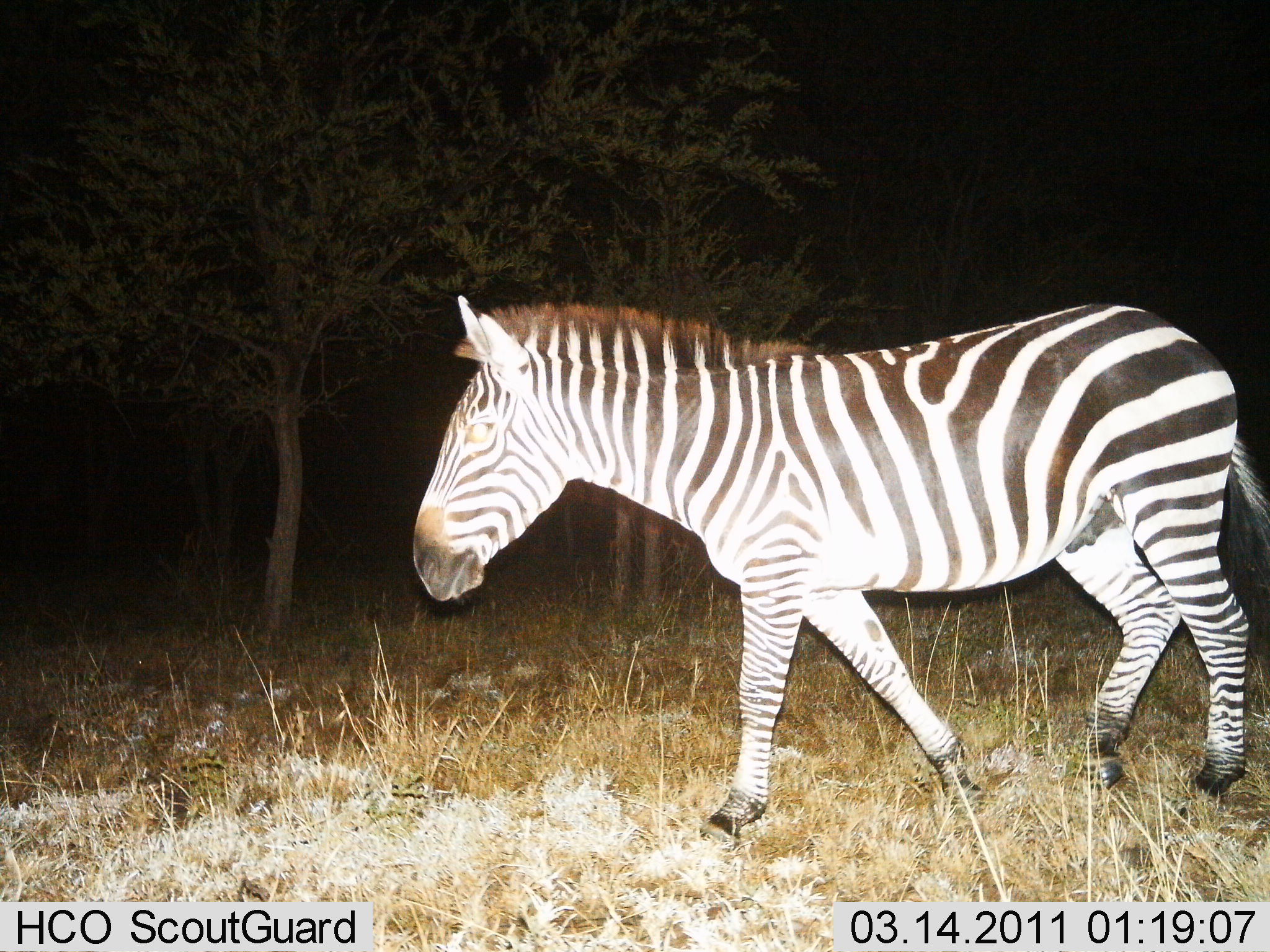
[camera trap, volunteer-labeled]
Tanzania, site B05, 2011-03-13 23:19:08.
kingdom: Animalia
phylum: Chordata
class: Mammalia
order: Perissodactyla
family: Equidae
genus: Equus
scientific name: Equus quagga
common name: plains zebra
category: zebra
Zebra (plains zebra) (Equus quagga), count 1. Behavior (volunteer vote fractions): standing 14%, resting 0%, moving 86%, interacting 0%. Young present (vote fraction): 0%. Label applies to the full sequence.